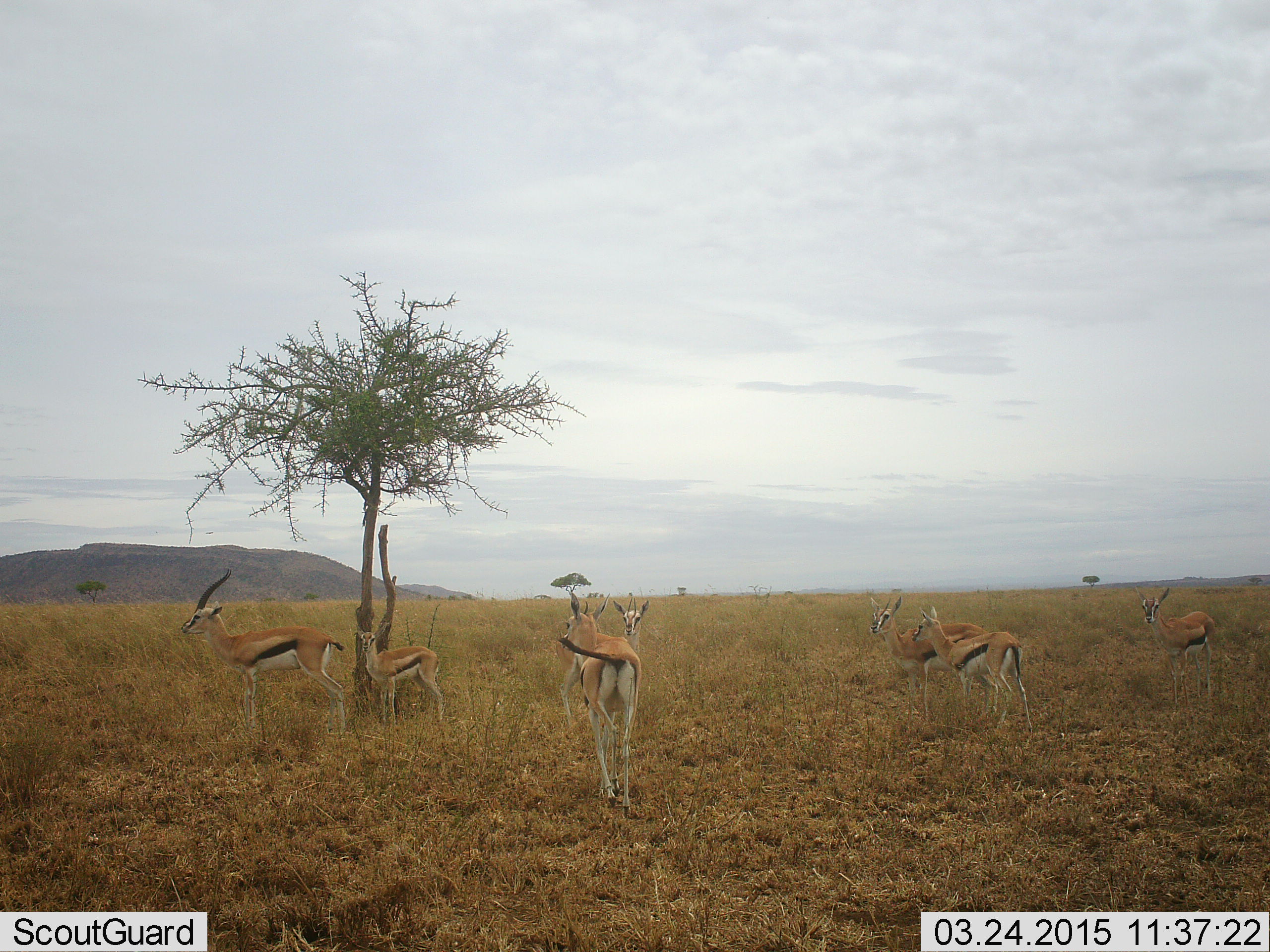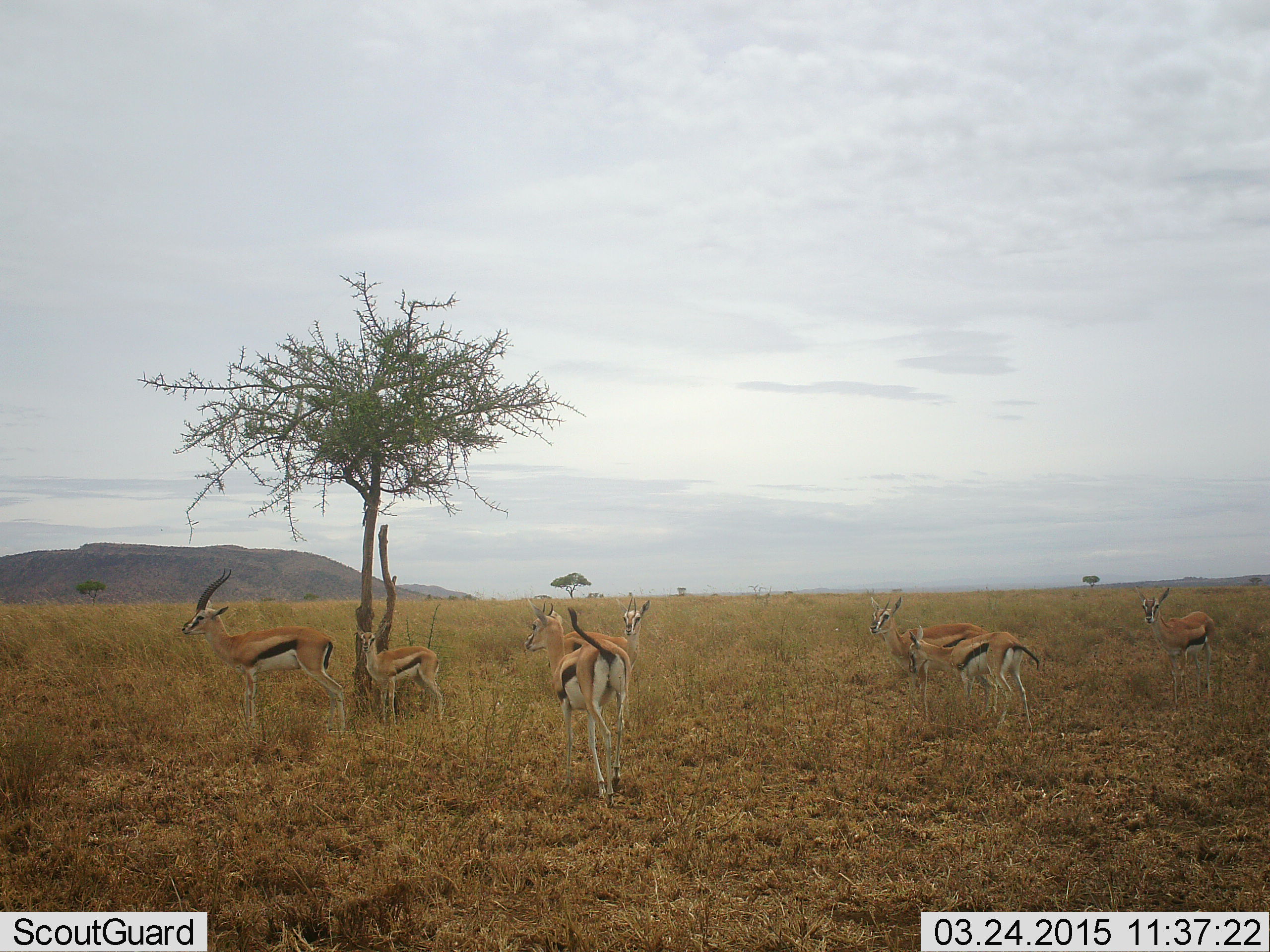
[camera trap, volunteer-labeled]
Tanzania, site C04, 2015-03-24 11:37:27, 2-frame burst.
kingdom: Animalia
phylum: Chordata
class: Mammalia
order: Artiodactyla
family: Bovidae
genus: Eudorcas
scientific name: Eudorcas thomsonii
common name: thomson's gazelle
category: gazellethomsons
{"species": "gazellethomsons (thomson's gazelle) (Eudorcas thomsonii)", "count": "7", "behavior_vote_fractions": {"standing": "90%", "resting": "10%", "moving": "40%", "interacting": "10%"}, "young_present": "50%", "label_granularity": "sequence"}